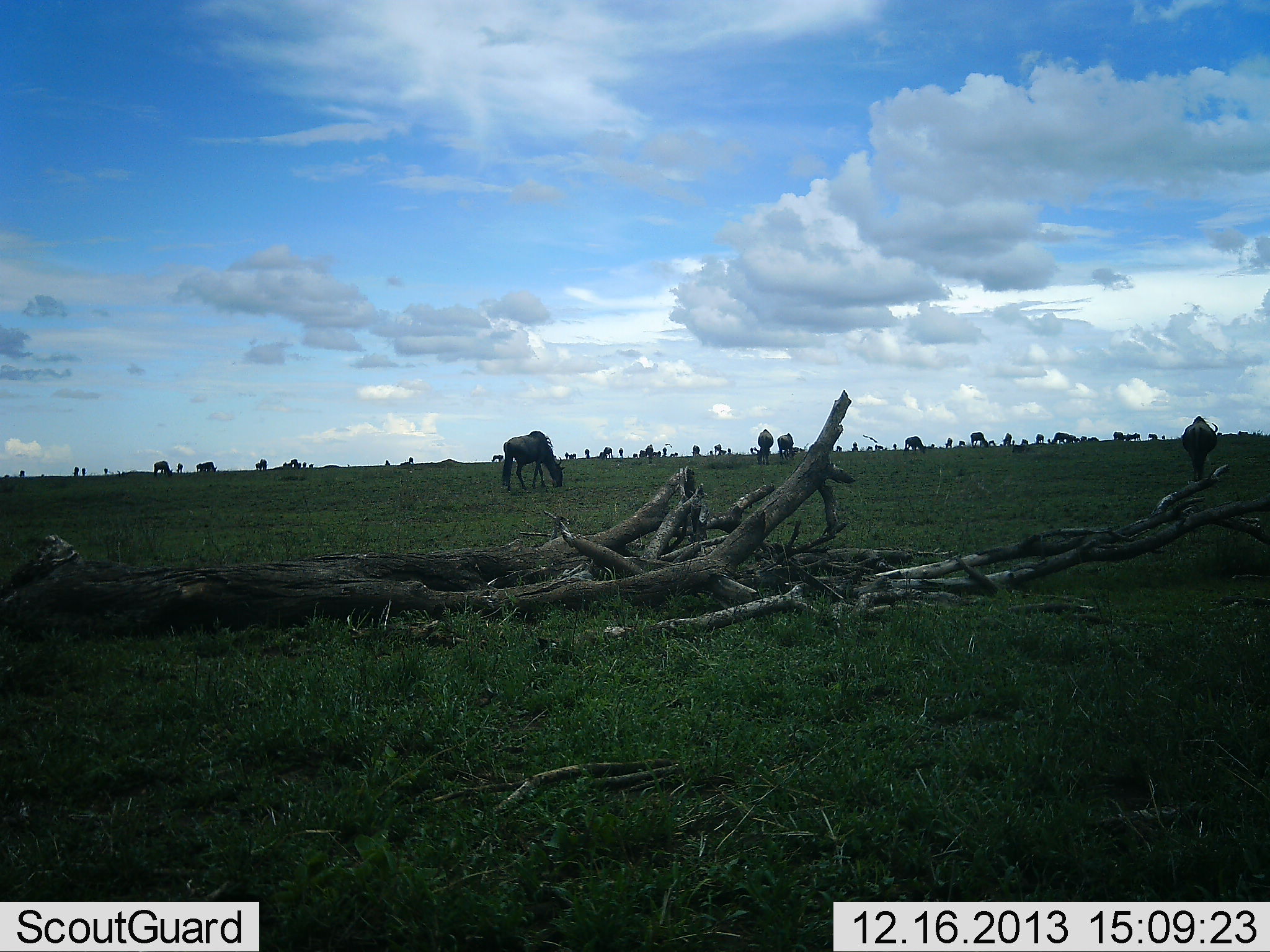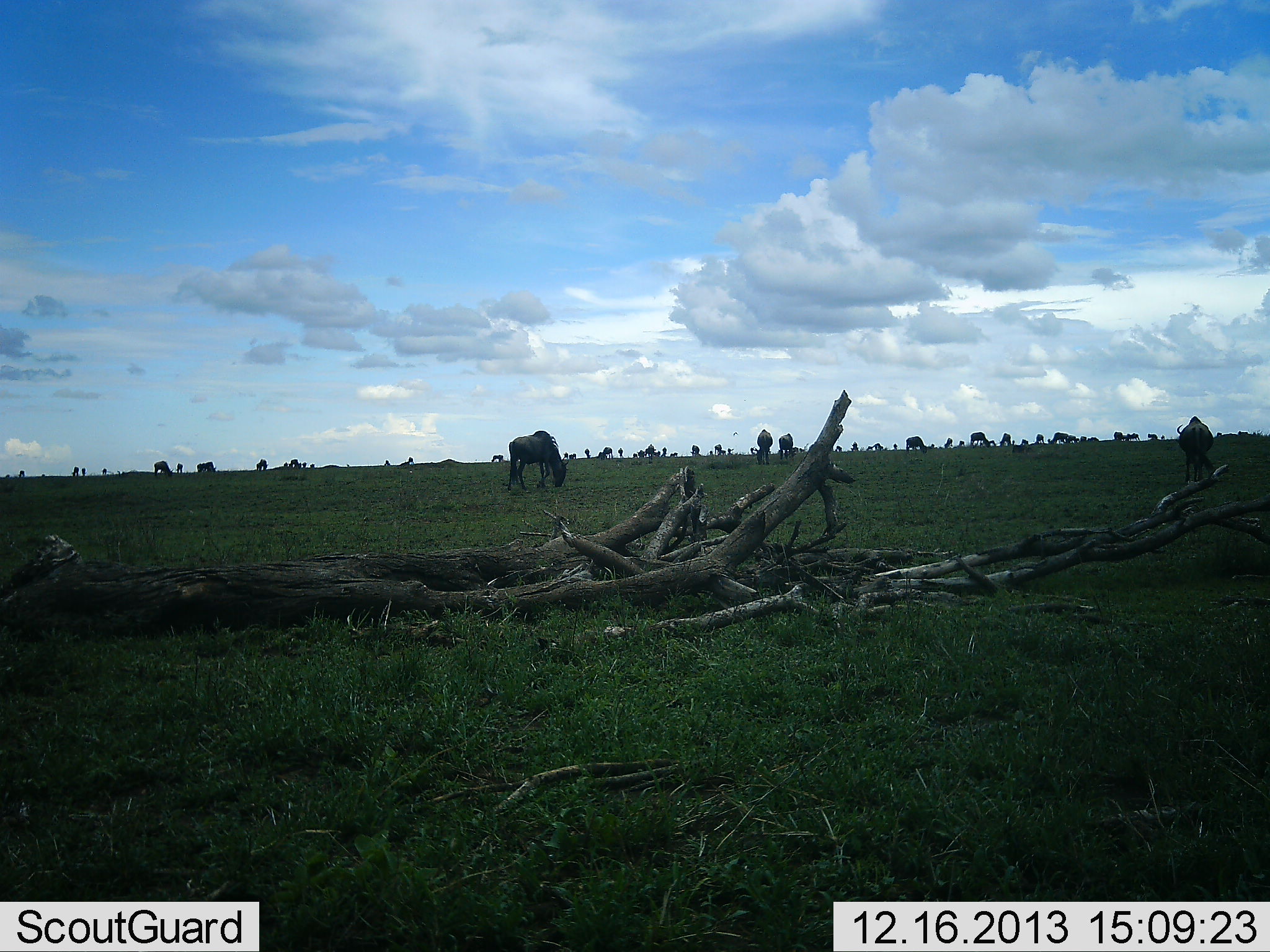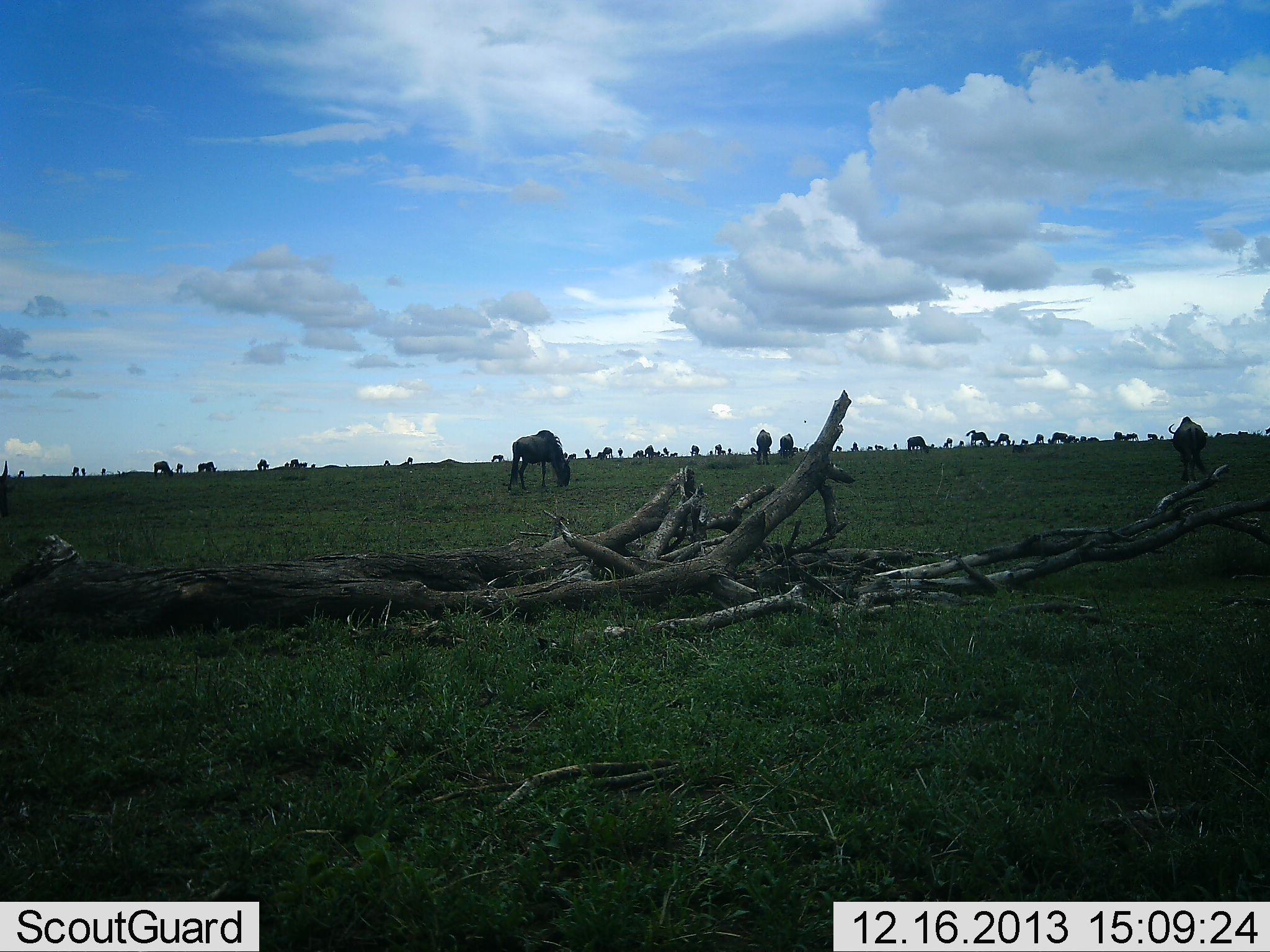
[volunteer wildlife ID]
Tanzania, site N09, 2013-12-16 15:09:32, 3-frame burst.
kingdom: Animalia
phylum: Chordata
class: Mammalia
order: Artiodactyla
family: Bovidae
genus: Connochaetes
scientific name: Connochaetes taurinus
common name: blue wildebeest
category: wildebeest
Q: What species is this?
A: Wildebeest (blue wildebeest) (Connochaetes taurinus).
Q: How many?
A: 11-50.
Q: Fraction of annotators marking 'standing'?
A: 55%.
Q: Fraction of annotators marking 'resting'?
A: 0%.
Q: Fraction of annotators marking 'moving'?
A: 18%.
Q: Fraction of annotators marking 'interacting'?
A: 0%.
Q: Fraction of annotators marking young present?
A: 0%.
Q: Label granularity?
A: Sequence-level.